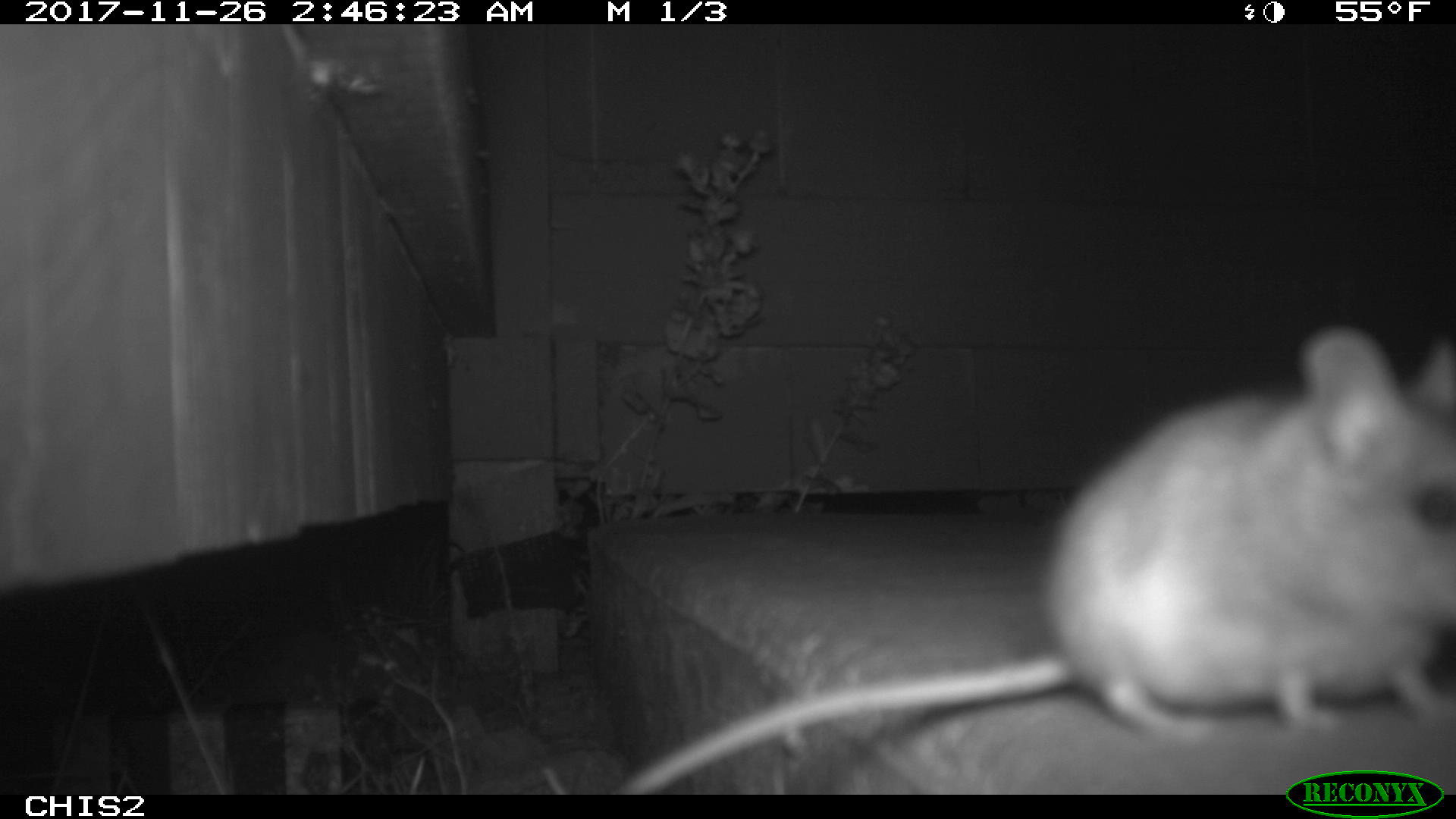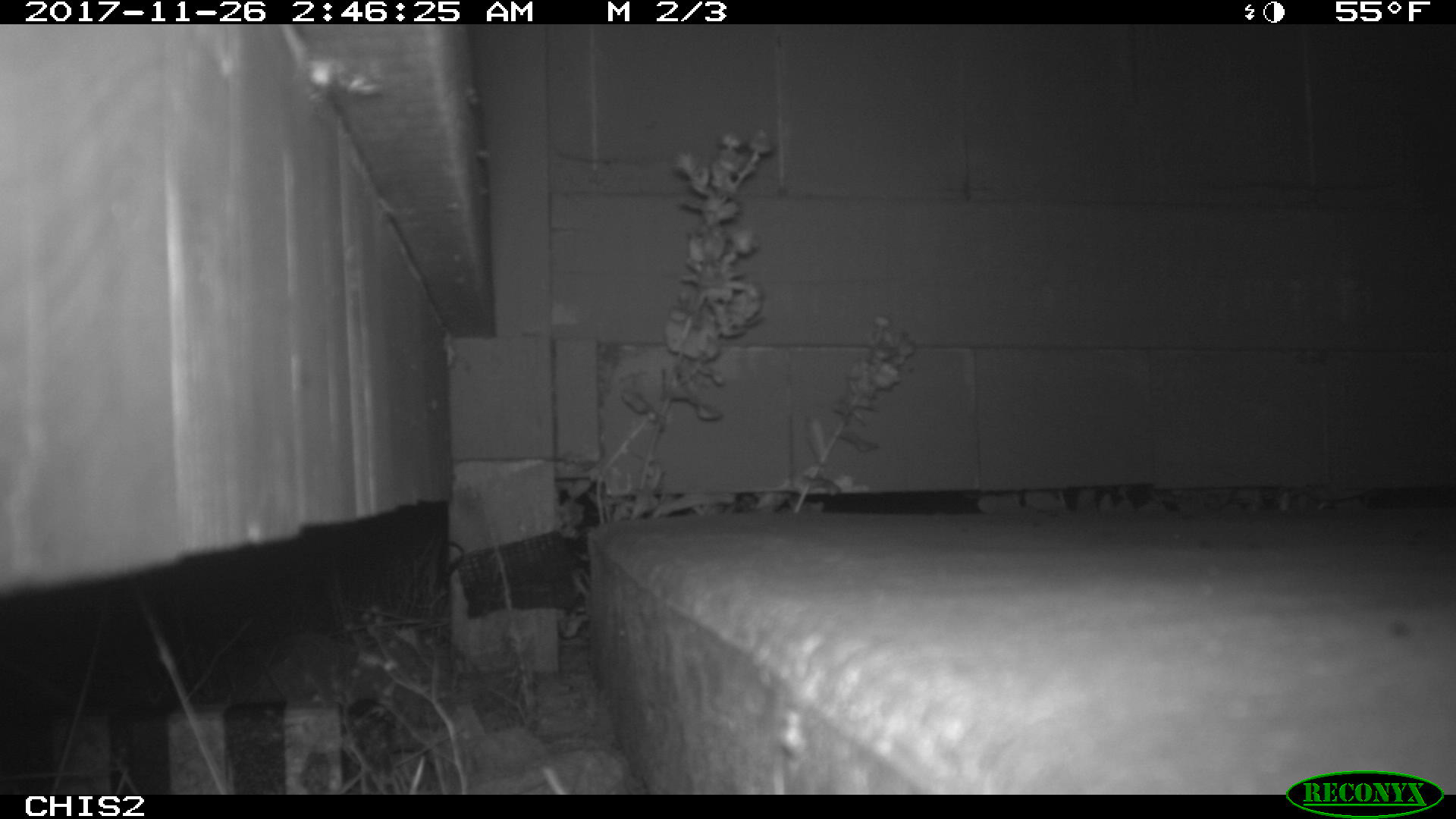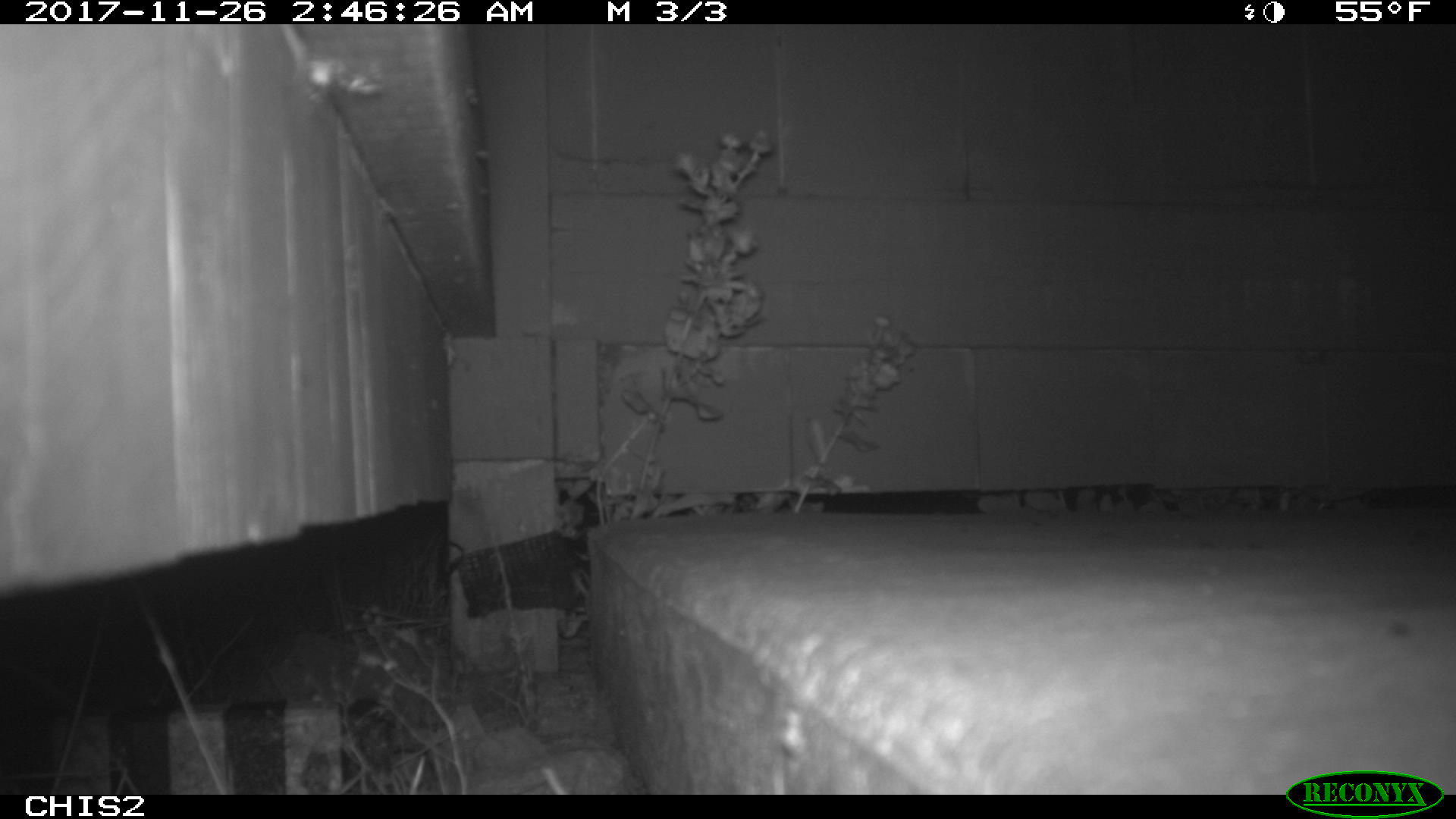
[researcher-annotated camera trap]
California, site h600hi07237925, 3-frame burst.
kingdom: Animalia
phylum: Chordata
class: Mammalia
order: Rodentia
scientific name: Rodentia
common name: rodent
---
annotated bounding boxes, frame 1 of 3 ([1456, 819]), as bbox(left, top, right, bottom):
rodent: bbox(609, 325, 1455, 795)